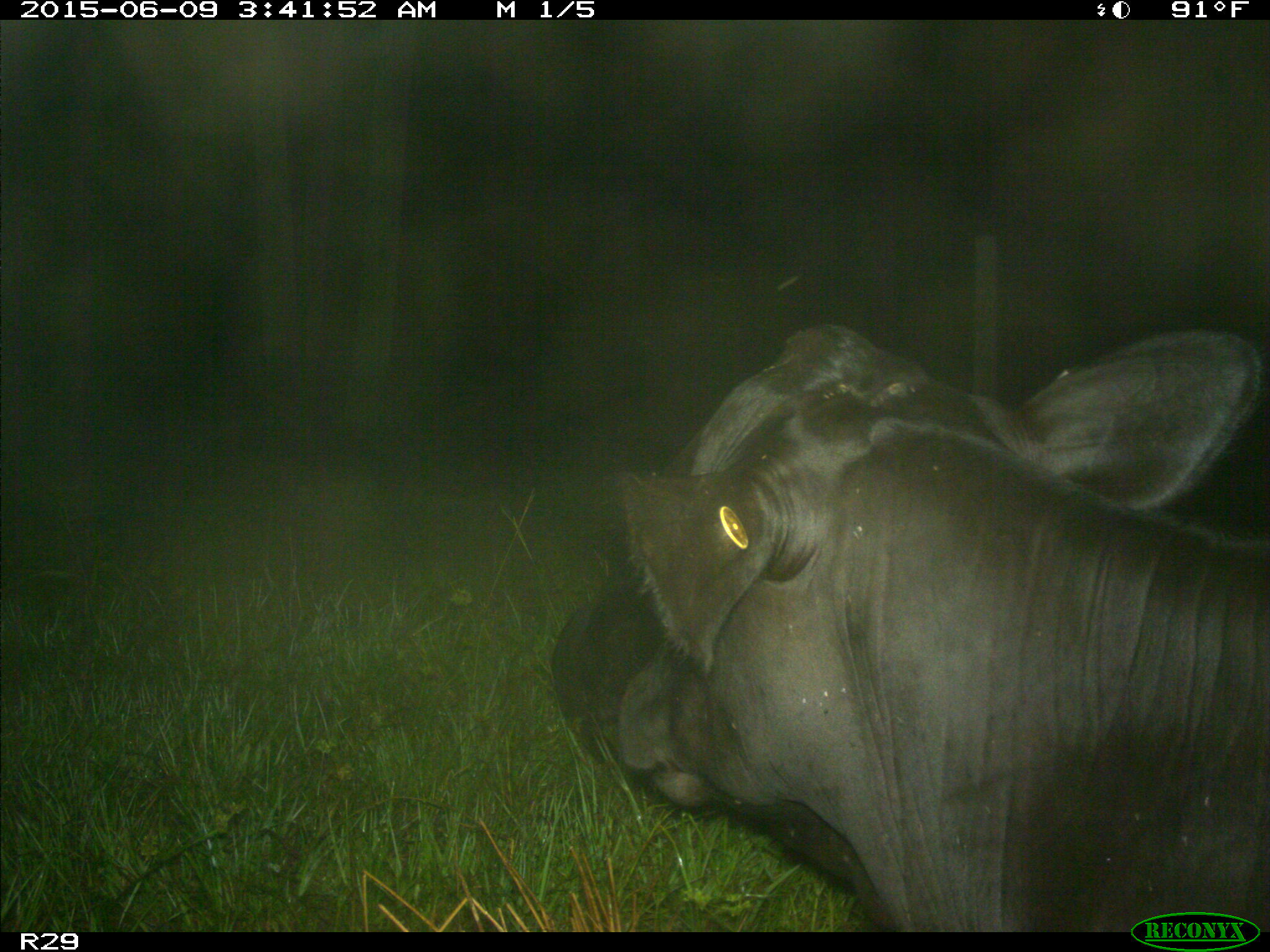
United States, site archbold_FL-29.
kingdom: Animalia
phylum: Chordata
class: Mammalia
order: Artiodactyla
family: Bovidae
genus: Bos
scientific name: Bos taurus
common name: domestic cow